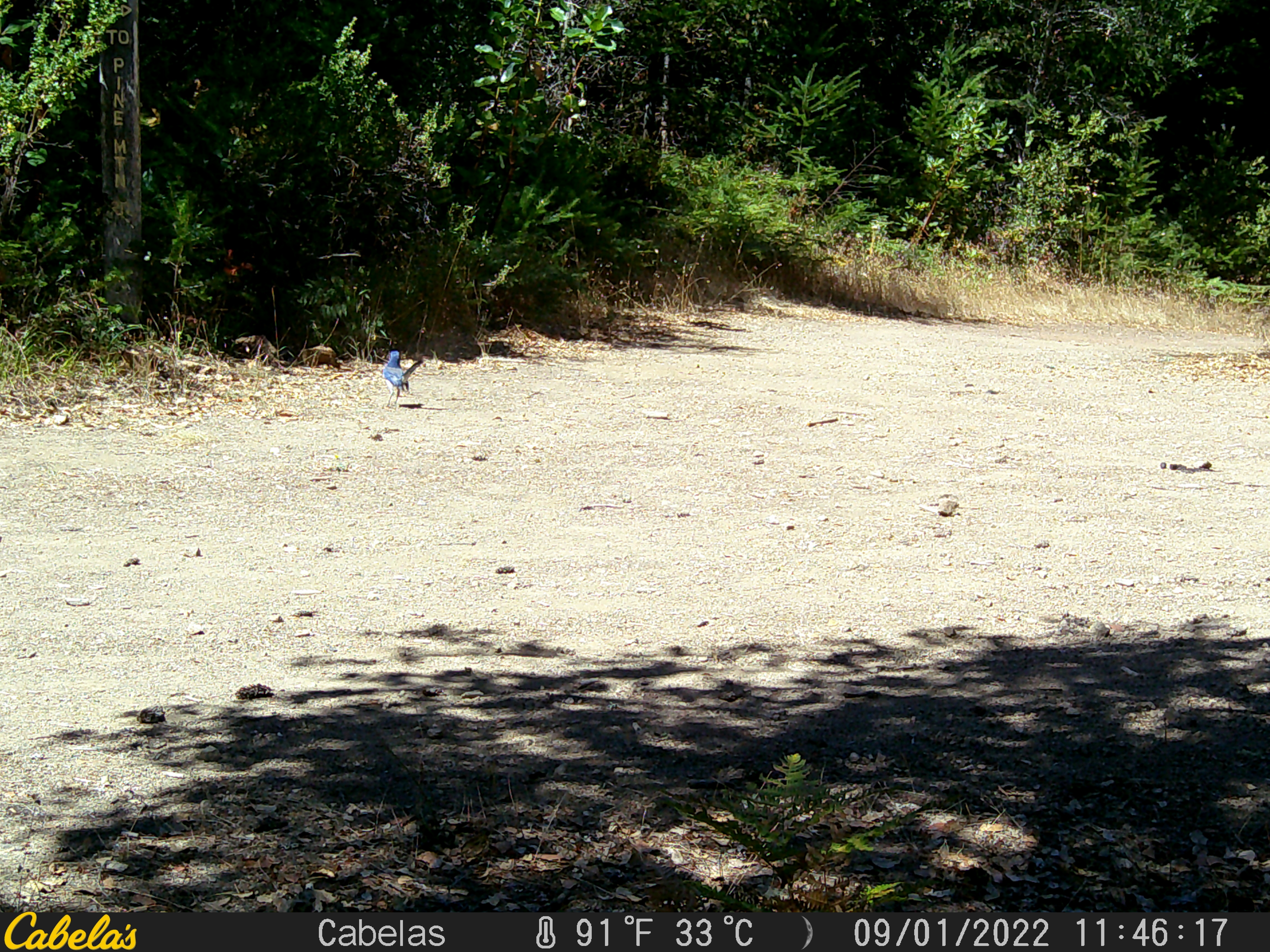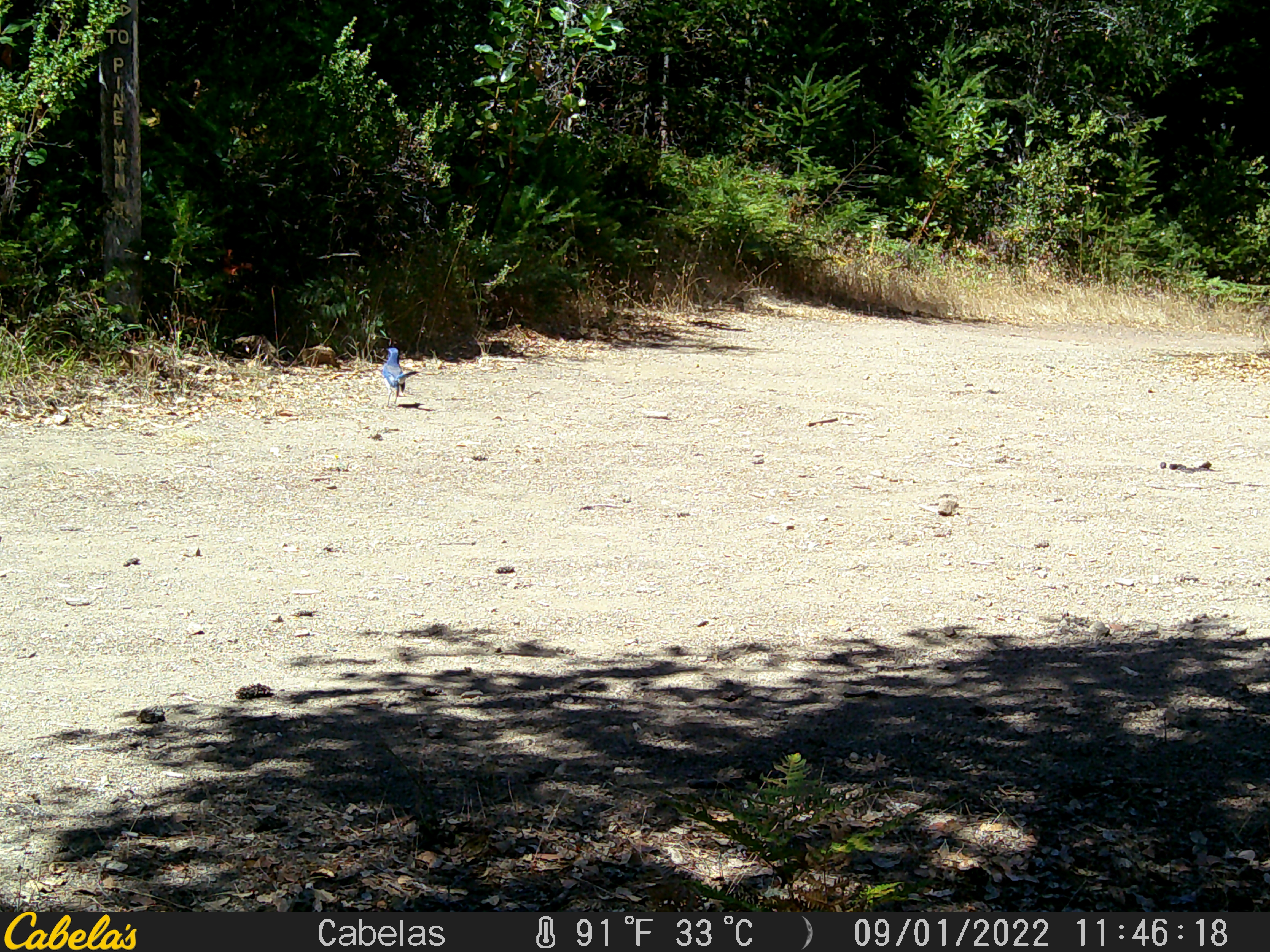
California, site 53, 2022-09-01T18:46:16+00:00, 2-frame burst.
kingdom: Animalia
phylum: Chordata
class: Aves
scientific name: Aves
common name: bird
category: unknown bird